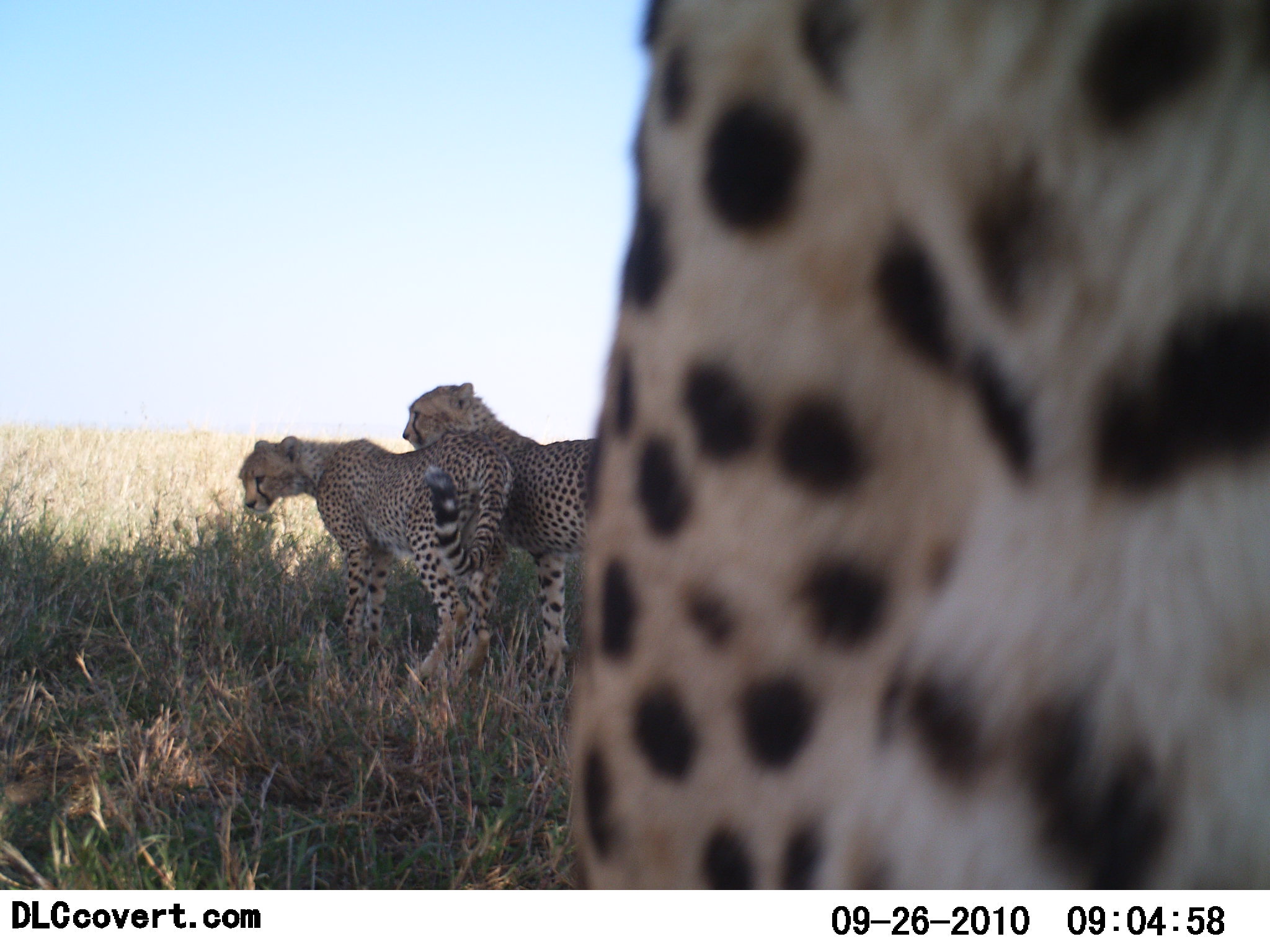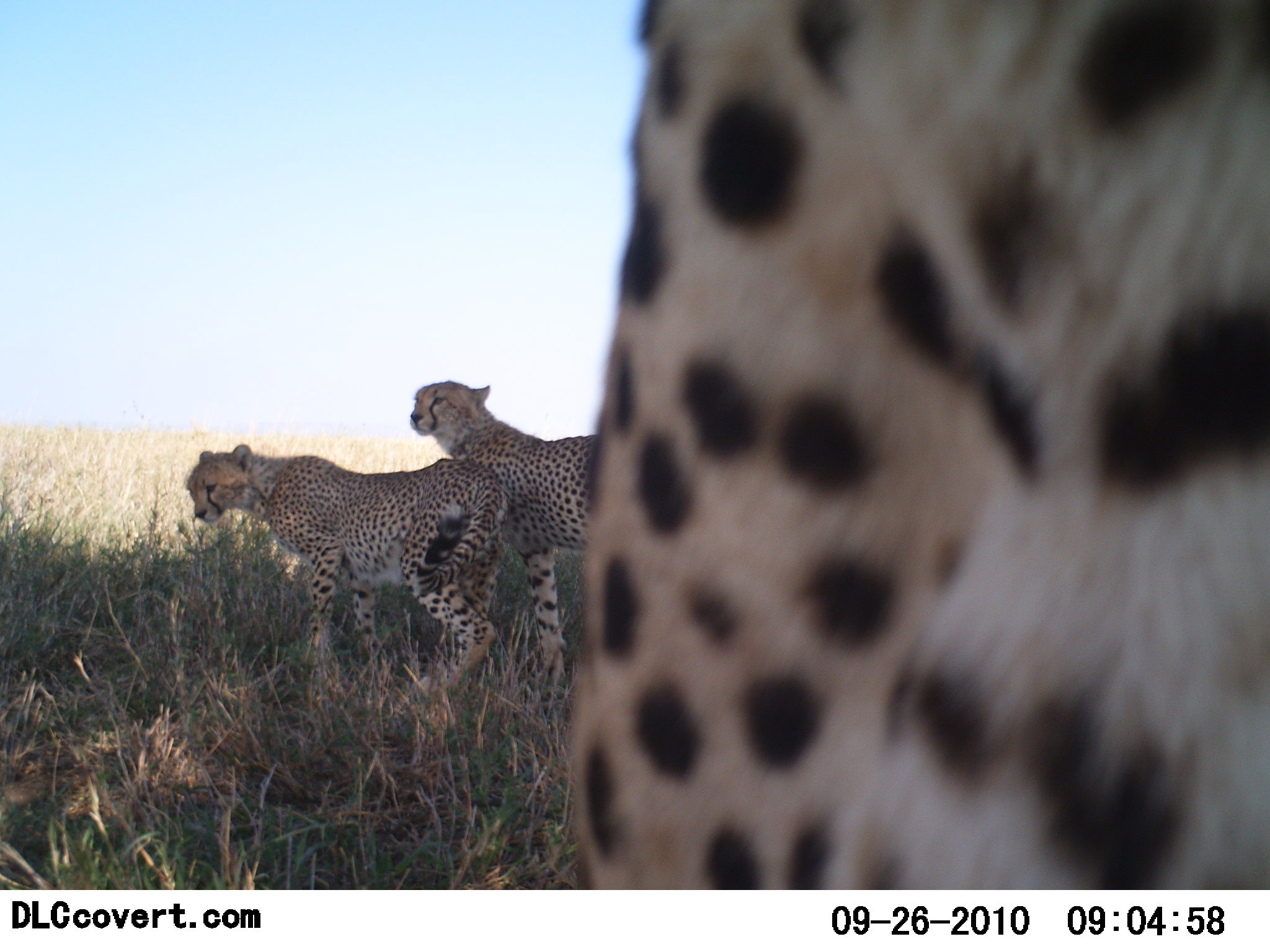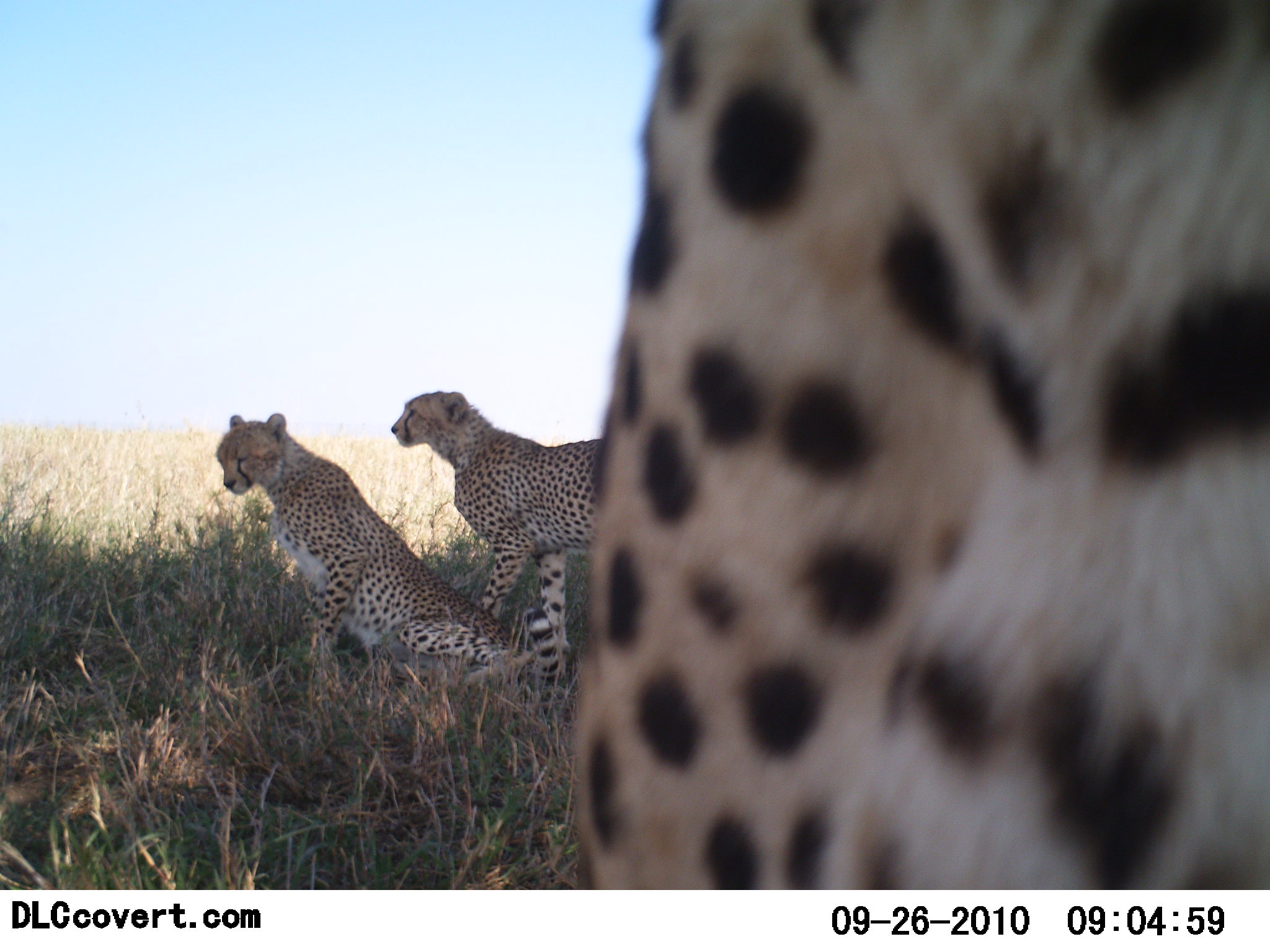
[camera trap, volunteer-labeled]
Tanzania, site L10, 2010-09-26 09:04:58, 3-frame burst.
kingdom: Animalia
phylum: Chordata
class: Mammalia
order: Carnivora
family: Felidae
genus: Acinonyx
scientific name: Acinonyx jubatus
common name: cheetah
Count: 3.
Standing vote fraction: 54%.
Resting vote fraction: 46%.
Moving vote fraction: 0%.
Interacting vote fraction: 46%.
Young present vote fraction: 15%.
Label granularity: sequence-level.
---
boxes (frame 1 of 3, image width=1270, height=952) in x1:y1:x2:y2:
animal: 566:2:1269:892; 238:433:514:687; 403:382:597:691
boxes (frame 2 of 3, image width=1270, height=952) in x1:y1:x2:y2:
animal: 566:0:1269:892; 187:444:507:704; 409:380:636:691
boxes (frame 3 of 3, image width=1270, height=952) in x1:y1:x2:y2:
animal: 566:2:1269:889; 215:413:560:713; 391:393:608:655